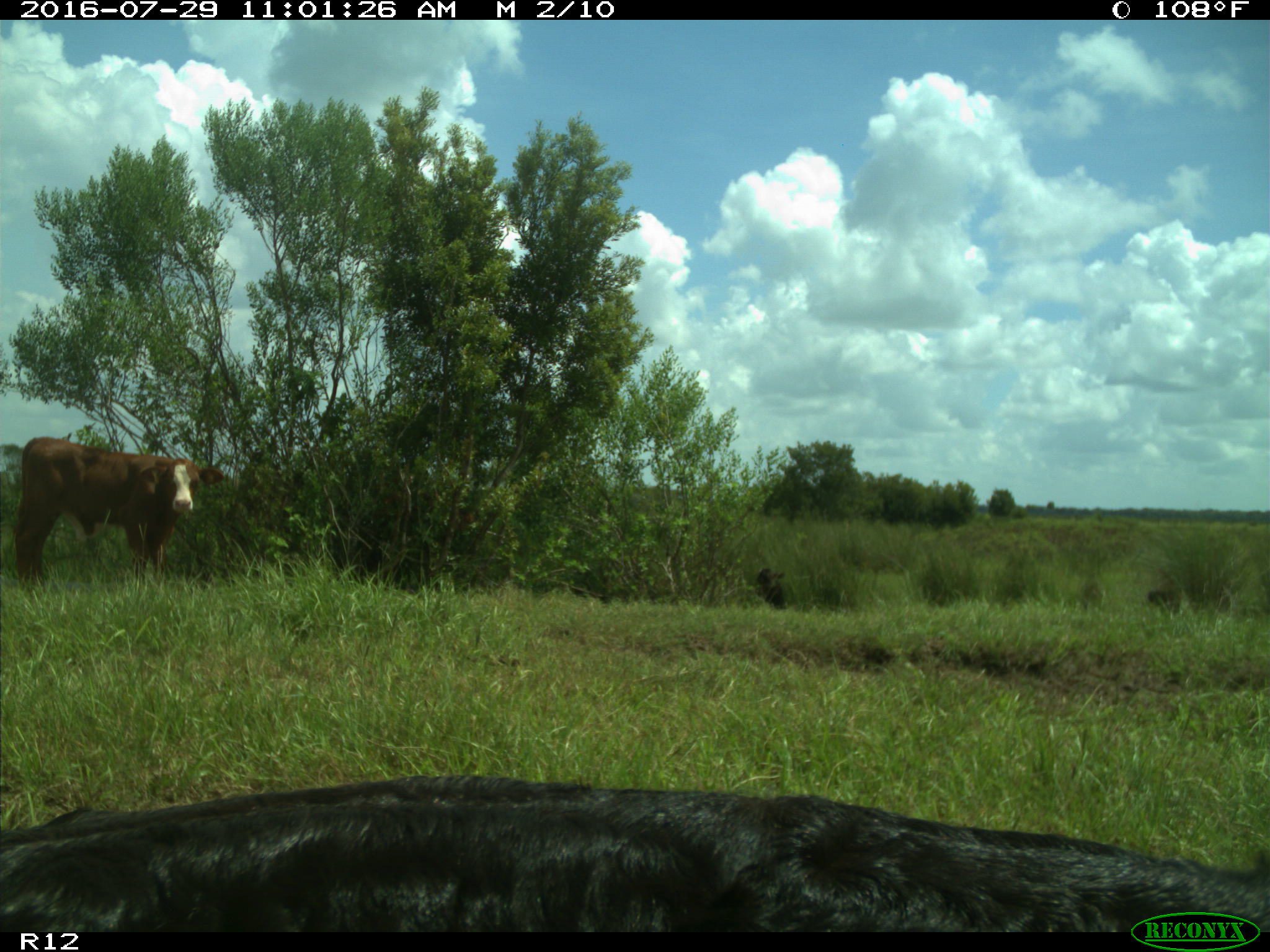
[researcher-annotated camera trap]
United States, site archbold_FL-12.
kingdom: Animalia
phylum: Chordata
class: Mammalia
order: Artiodactyla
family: Bovidae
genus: Bos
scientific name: Bos taurus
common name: domestic cow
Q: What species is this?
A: Bos taurus (domestic cow).